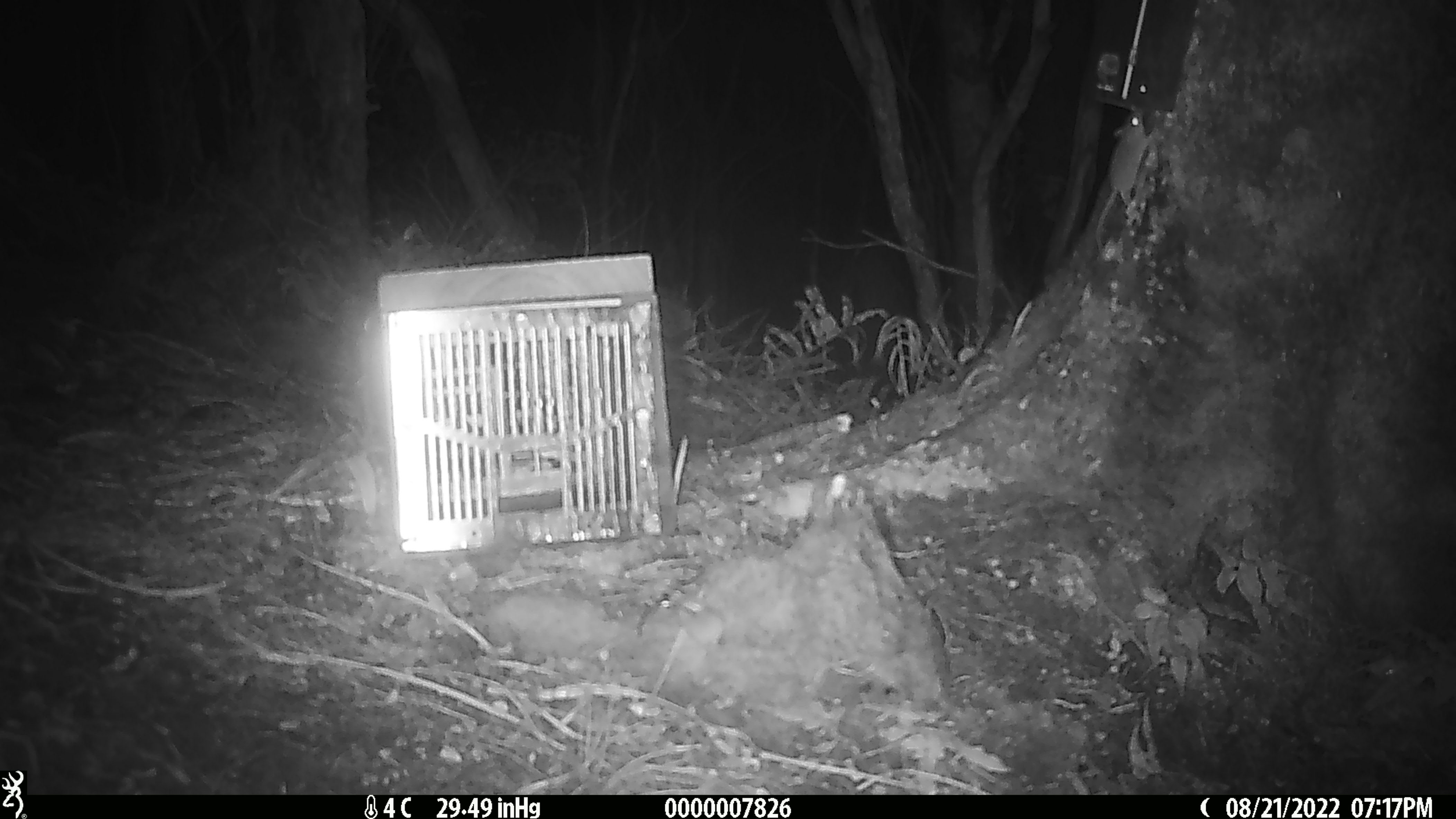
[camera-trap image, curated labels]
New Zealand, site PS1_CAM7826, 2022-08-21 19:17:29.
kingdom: Animalia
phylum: Chordata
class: Mammalia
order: Rodentia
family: Muridae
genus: Mus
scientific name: Mus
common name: mouse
Mouse (Mus).